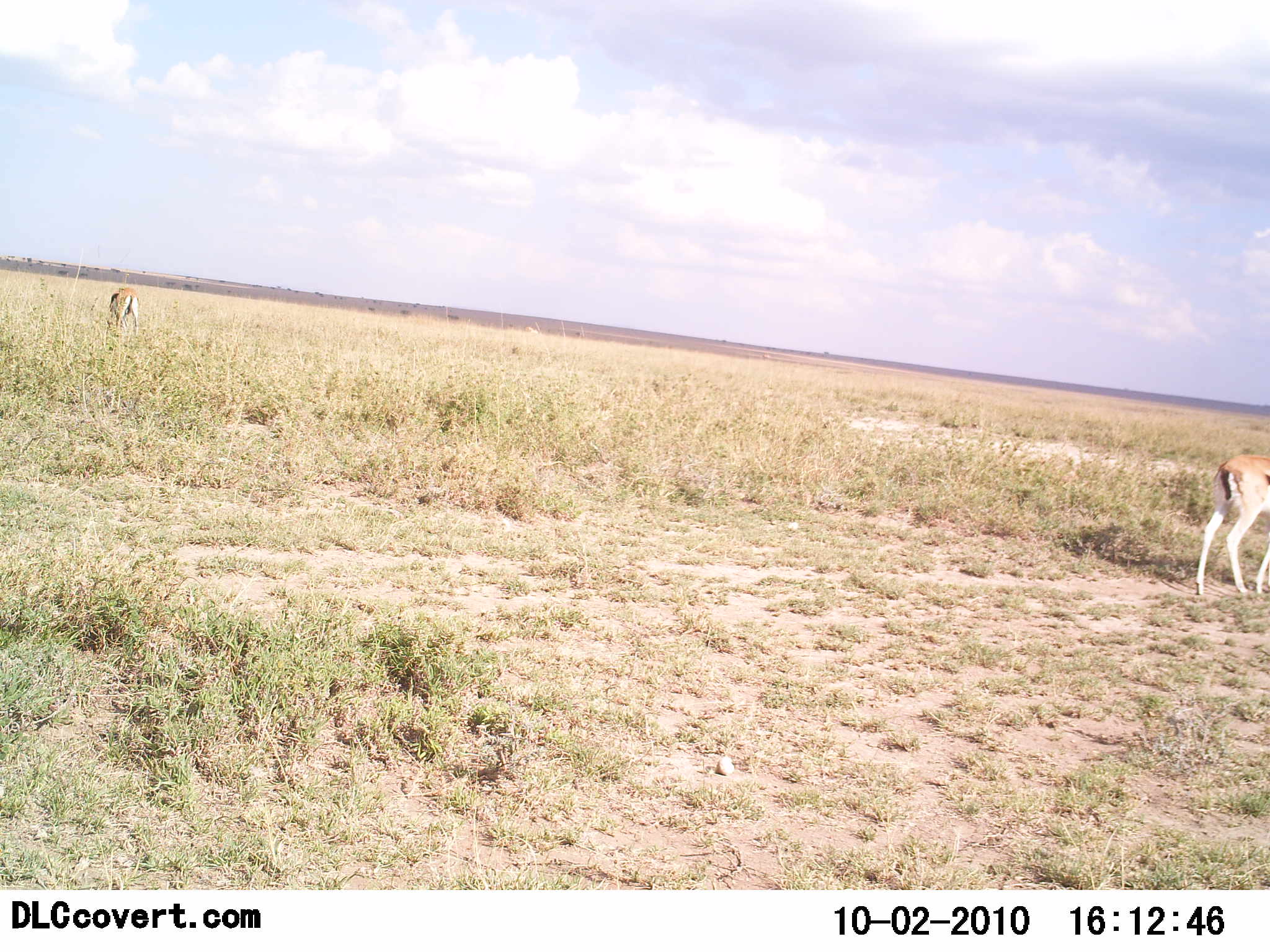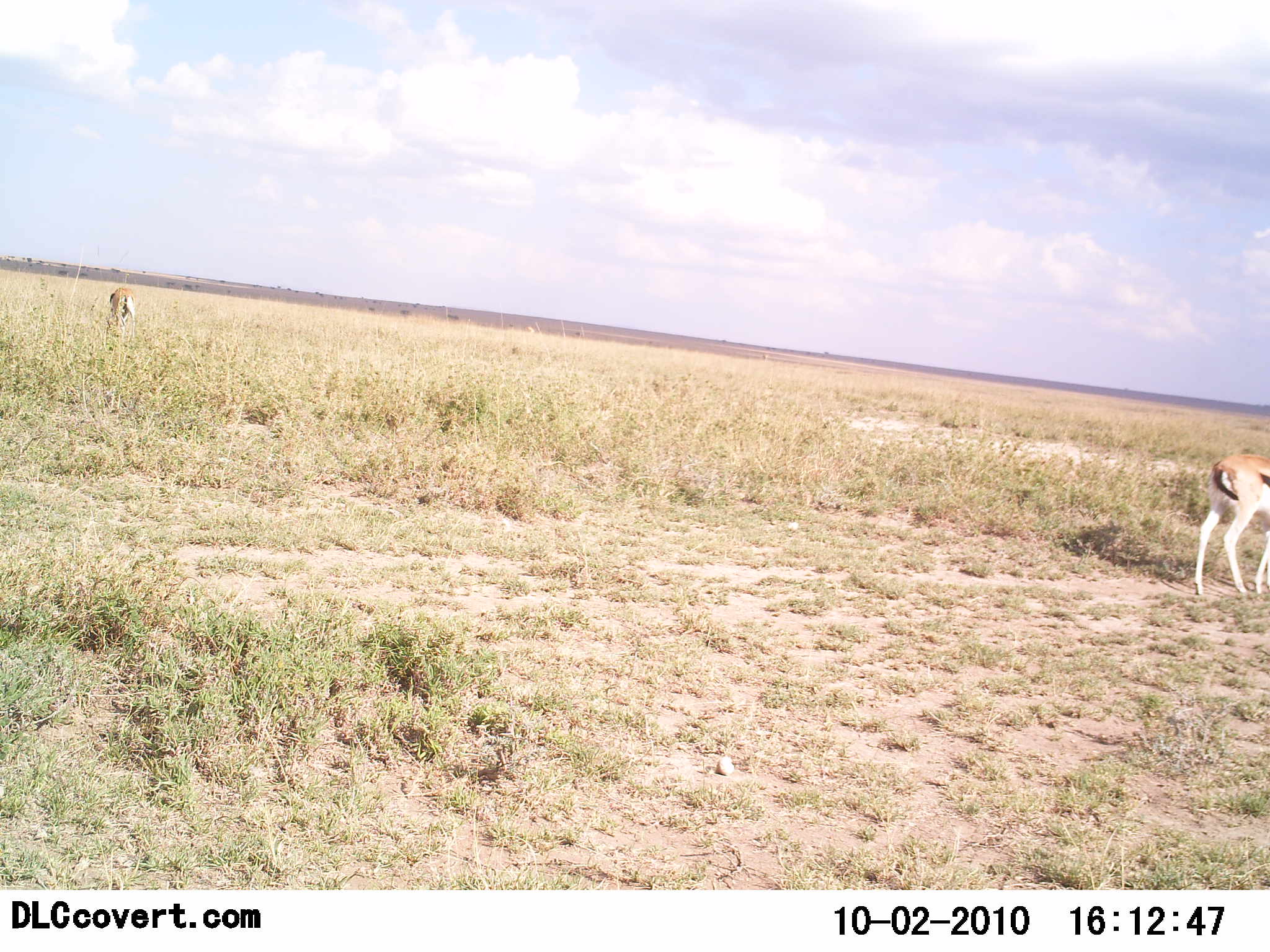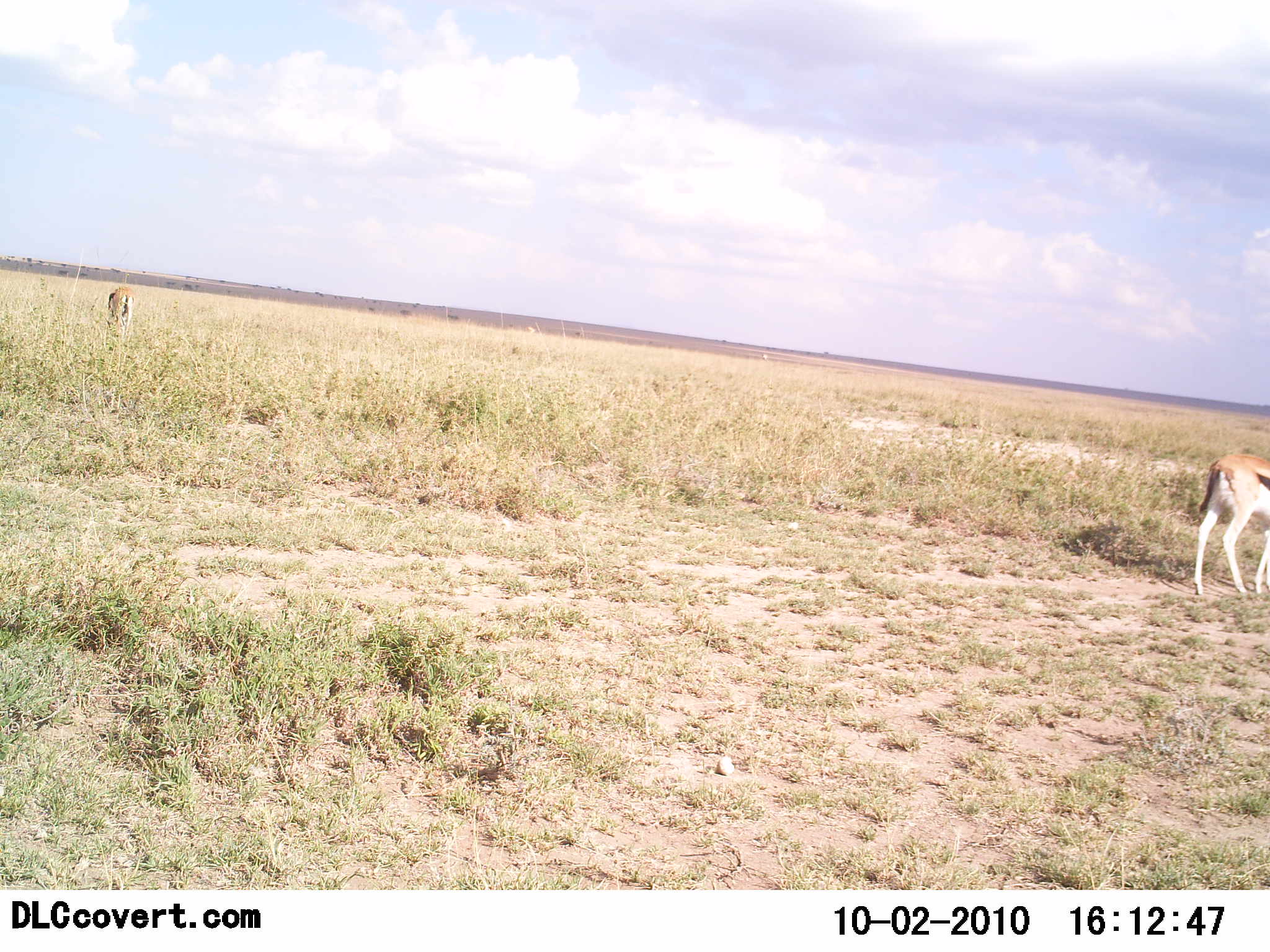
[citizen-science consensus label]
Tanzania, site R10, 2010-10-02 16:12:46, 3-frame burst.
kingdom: Animalia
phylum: Chordata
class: Mammalia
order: Artiodactyla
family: Bovidae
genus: Eudorcas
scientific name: Eudorcas thomsonii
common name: thomson's gazelle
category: gazellethomsons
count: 2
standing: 69%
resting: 0%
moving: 0%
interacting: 0%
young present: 0%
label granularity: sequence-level